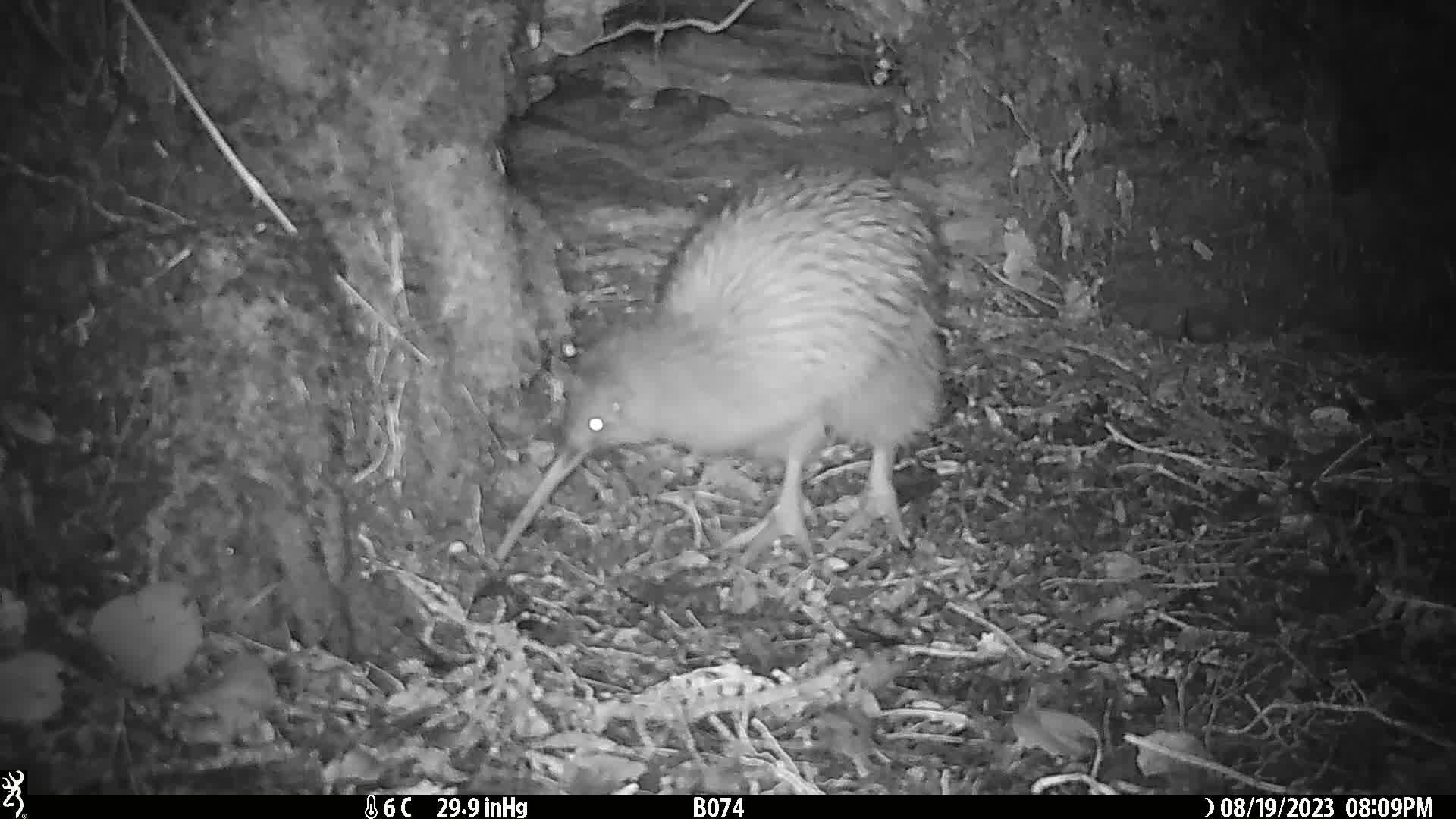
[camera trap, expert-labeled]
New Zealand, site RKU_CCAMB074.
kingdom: Animalia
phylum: Chordata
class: Aves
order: Apterygiformes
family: Apterygidae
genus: Apteryx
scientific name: Apteryx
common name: kiwi